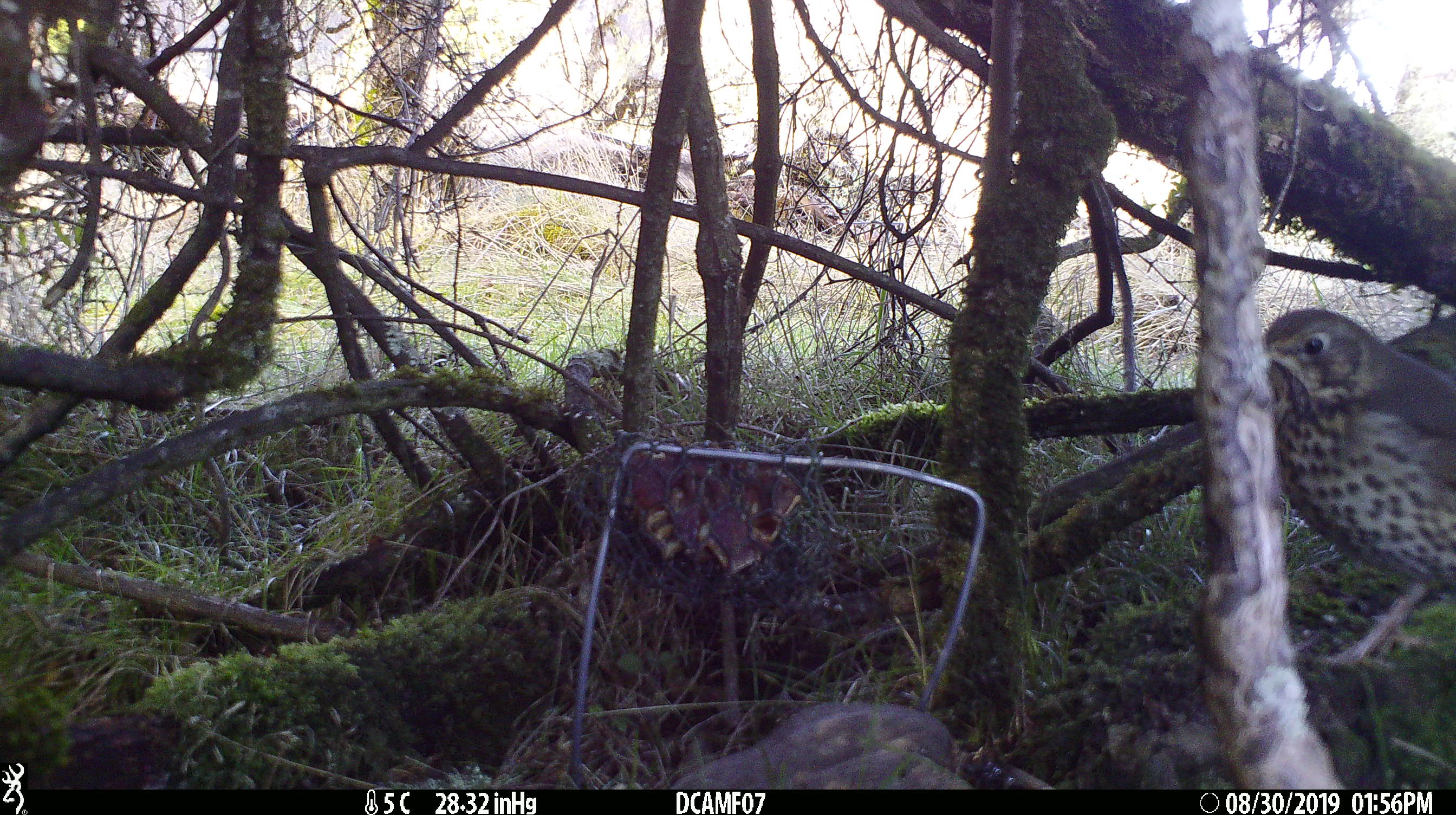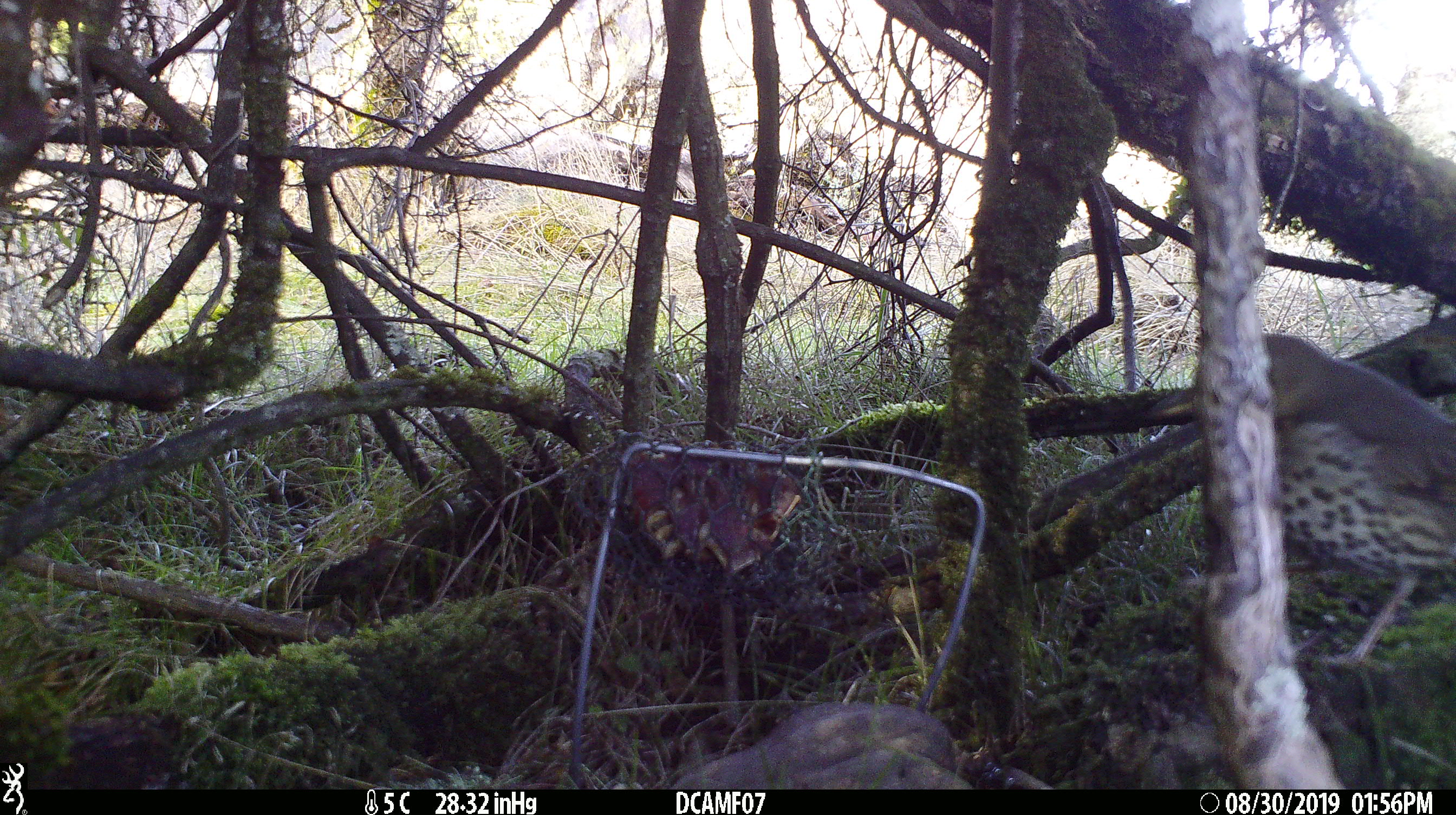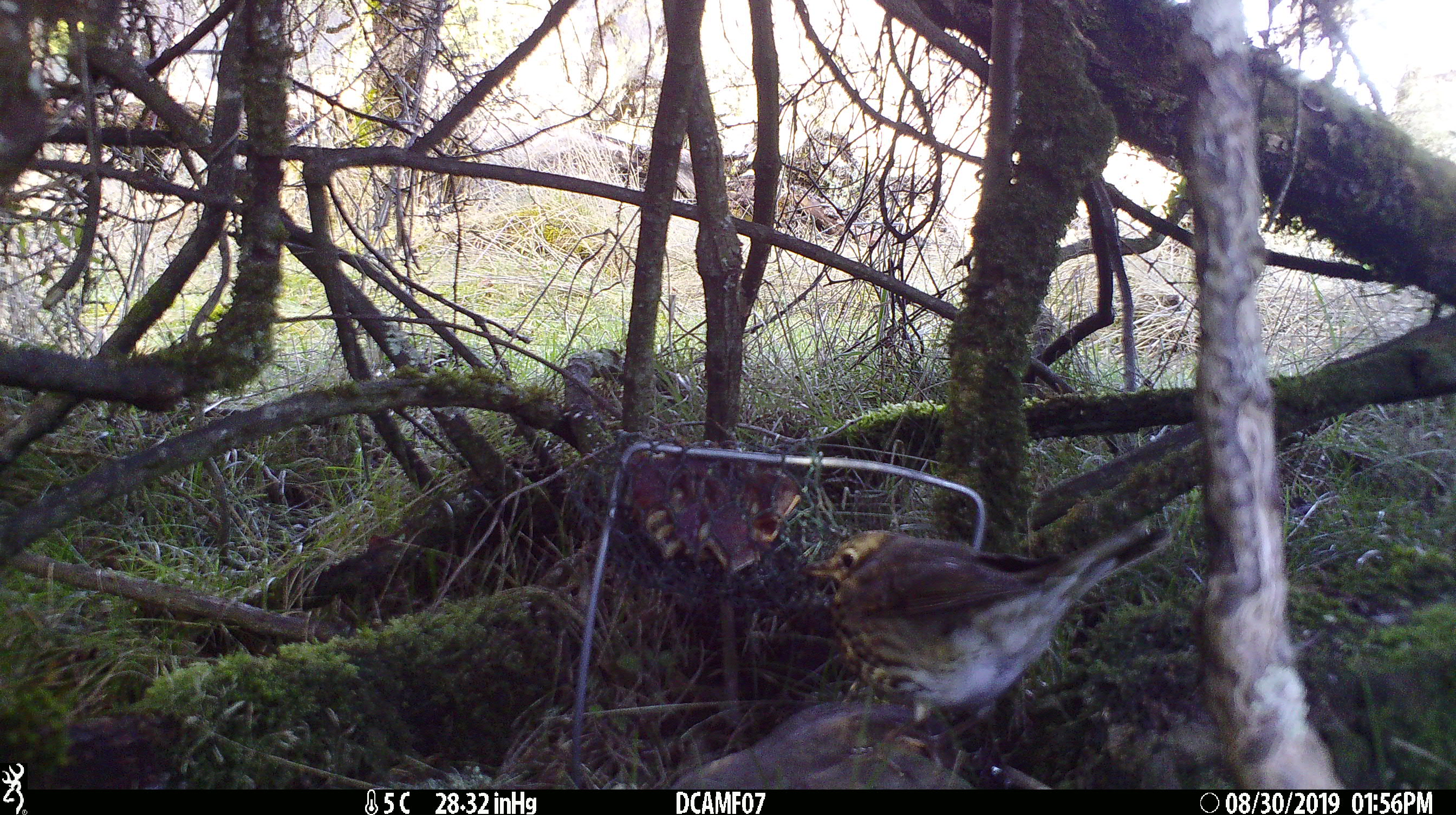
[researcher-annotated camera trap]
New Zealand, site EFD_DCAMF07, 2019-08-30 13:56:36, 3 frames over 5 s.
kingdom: Animalia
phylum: Chordata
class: Aves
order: Passeriformes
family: Turdidae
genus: Turdus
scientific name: Turdus philomelos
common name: song thrush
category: thrush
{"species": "thrush (song thrush) (Turdus philomelos)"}